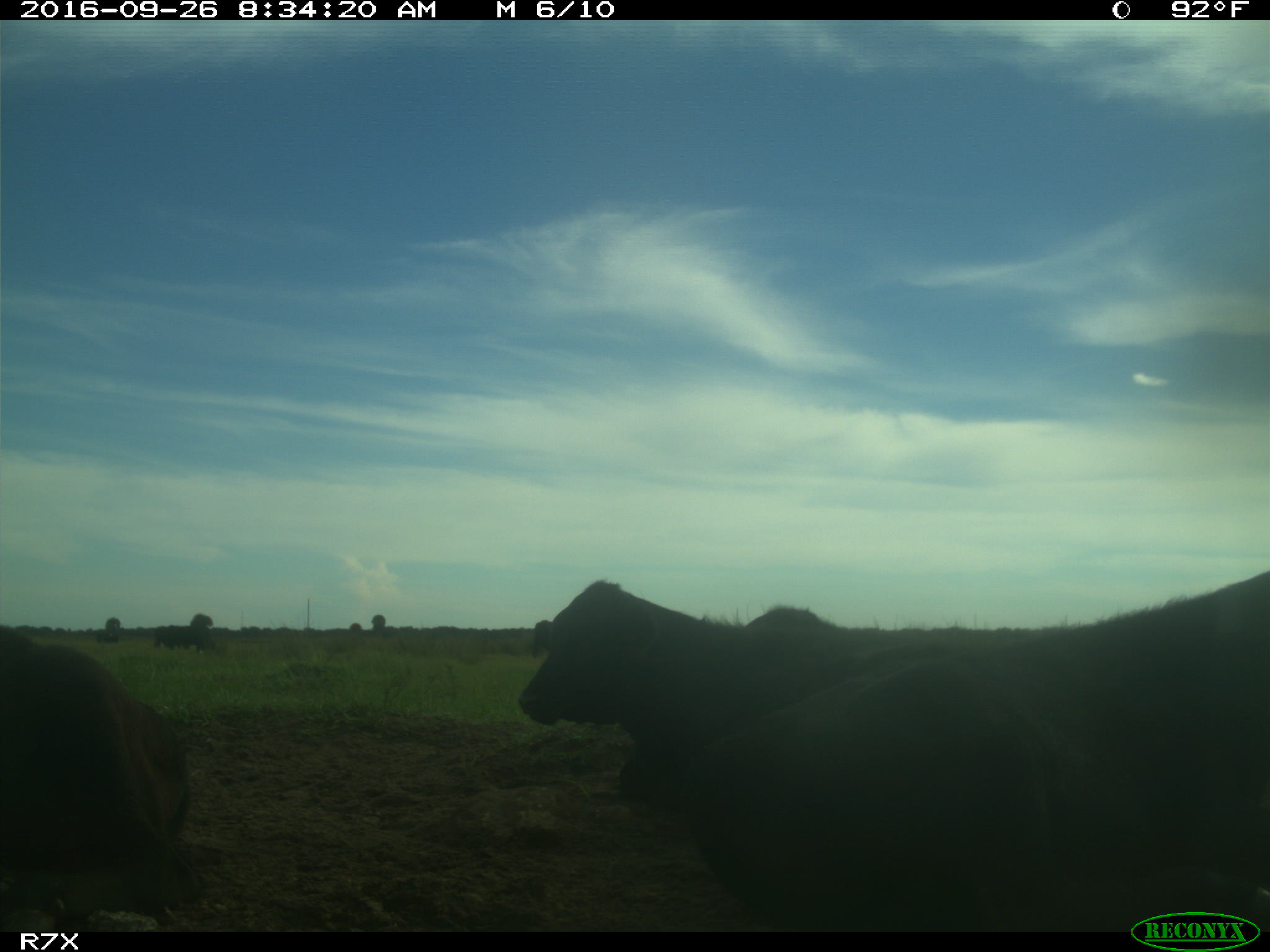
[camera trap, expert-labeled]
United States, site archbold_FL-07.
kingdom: Animalia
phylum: Chordata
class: Mammalia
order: Artiodactyla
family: Bovidae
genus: Bos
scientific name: Bos taurus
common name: domestic cow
Bos taurus (domestic cow).